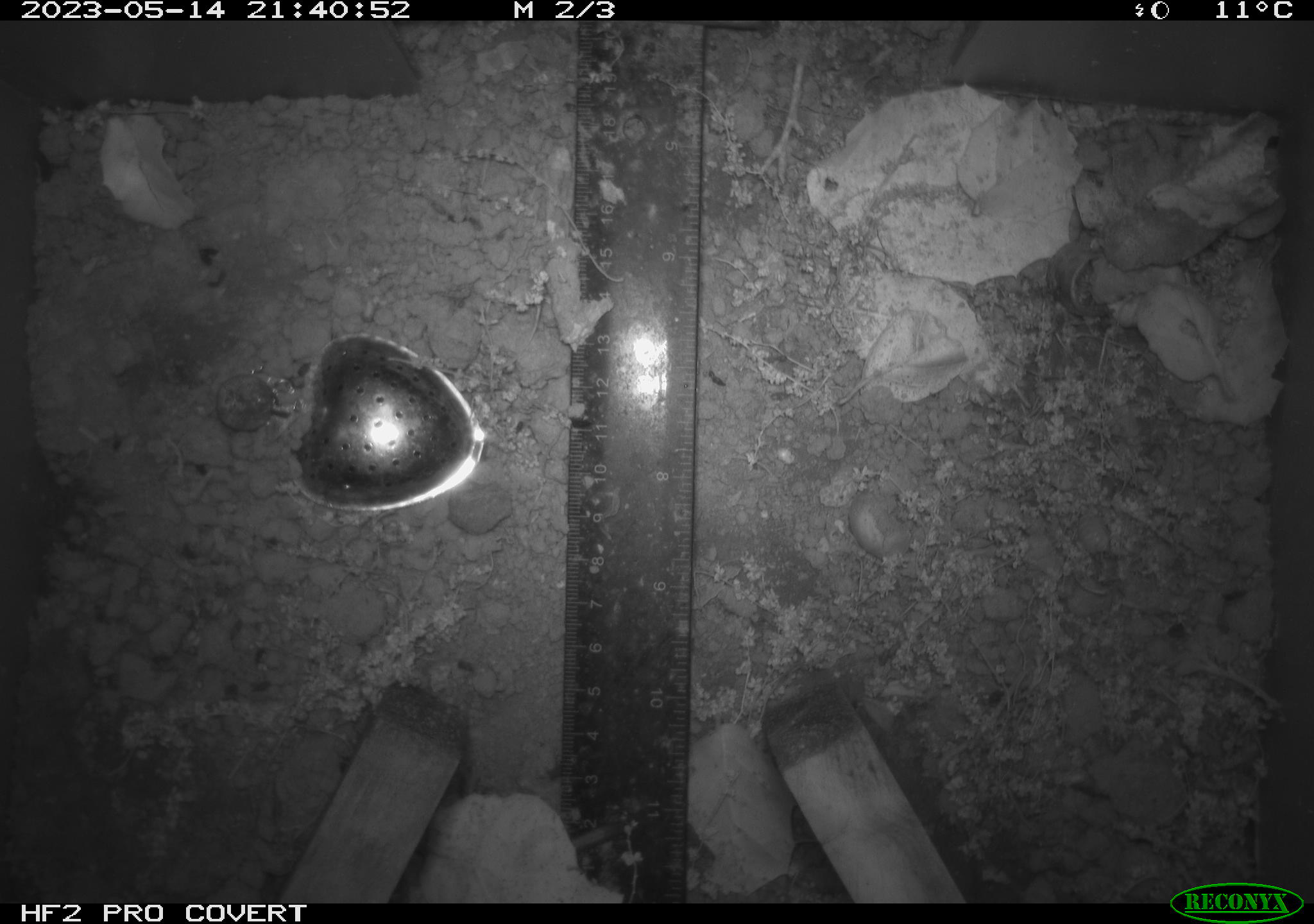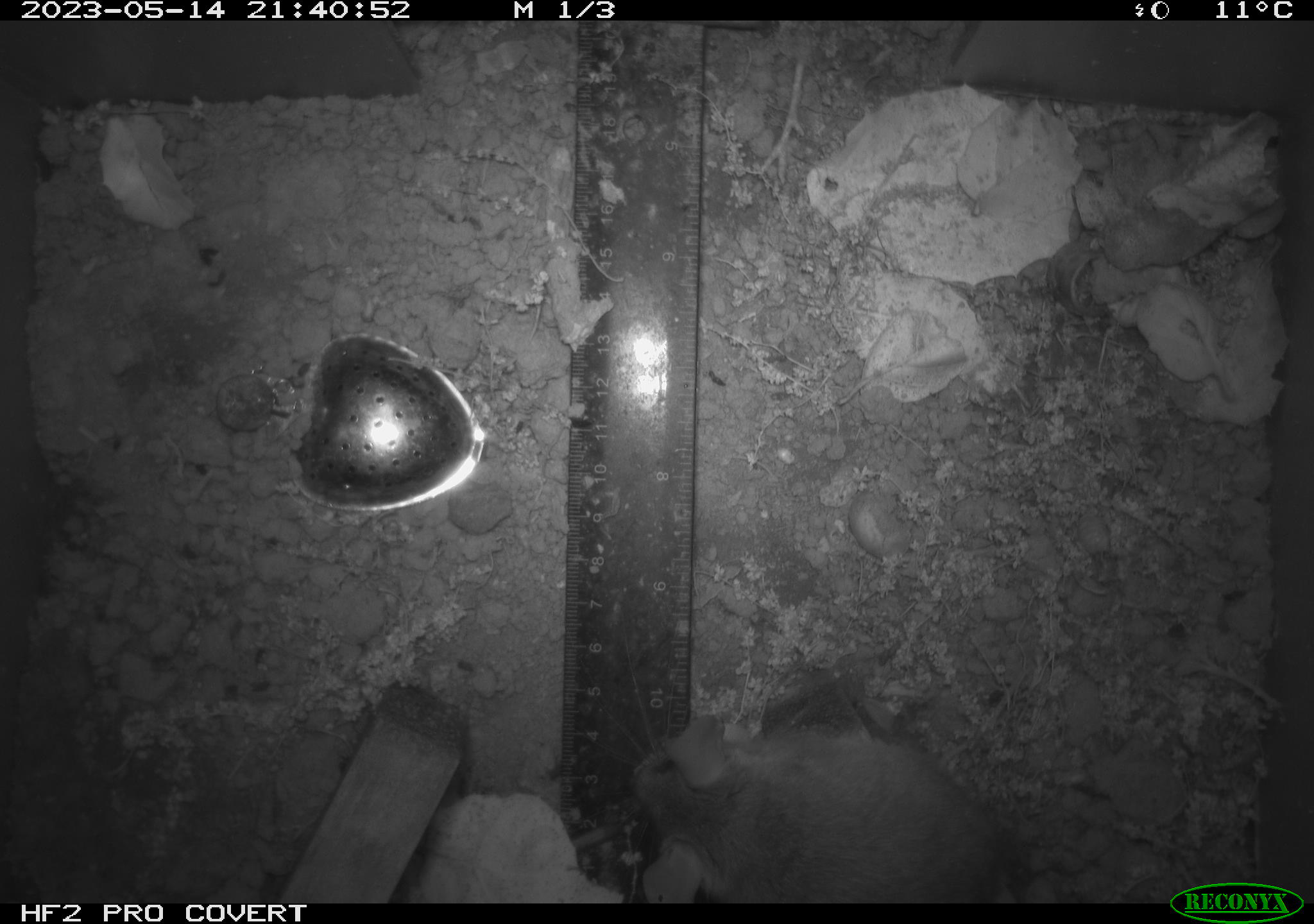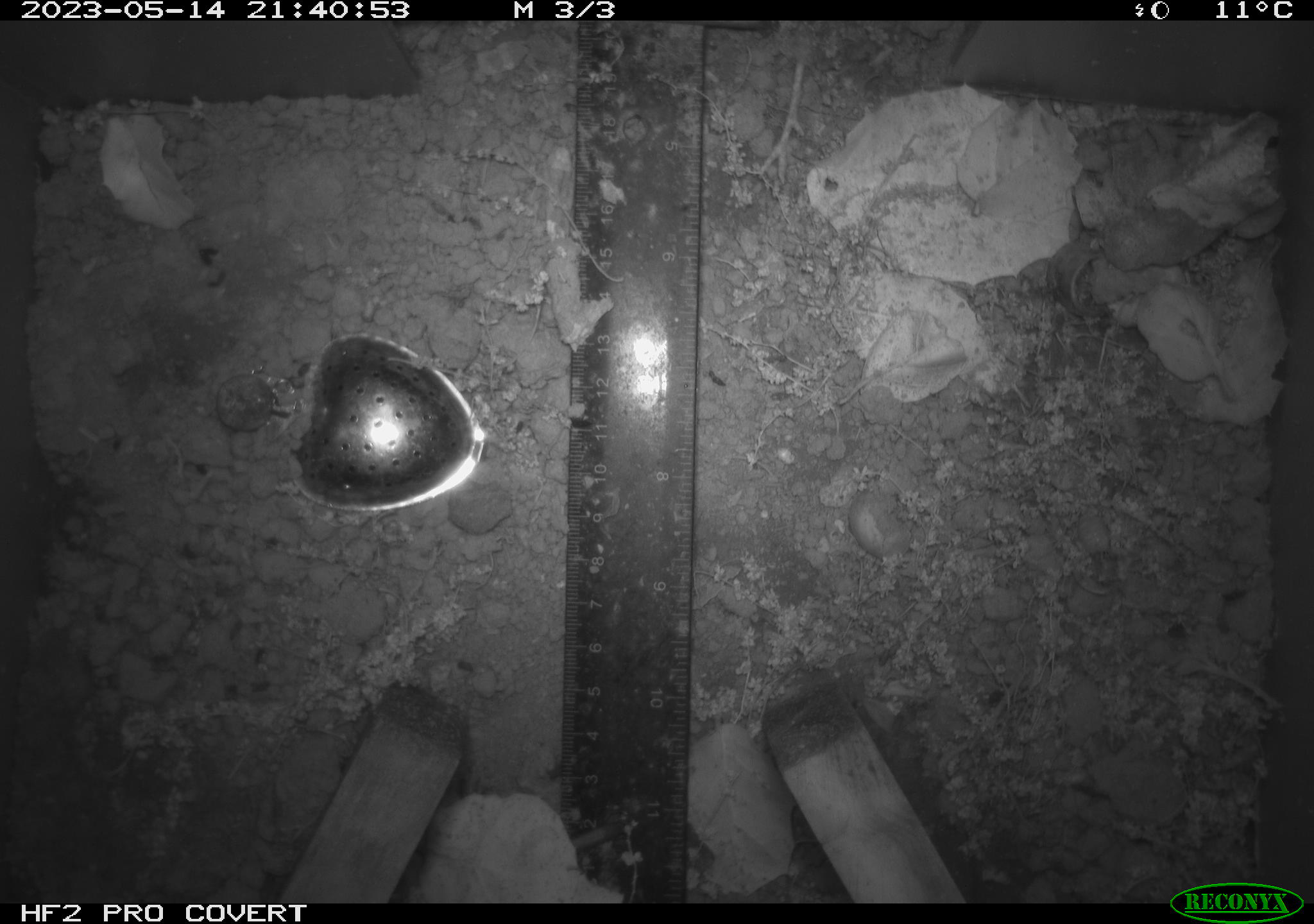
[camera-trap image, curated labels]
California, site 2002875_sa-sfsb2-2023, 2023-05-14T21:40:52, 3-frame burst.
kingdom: Animalia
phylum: Chordata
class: Mammalia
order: Rodentia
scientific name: Rodentia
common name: mouse species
Mouse species (Rodentia).